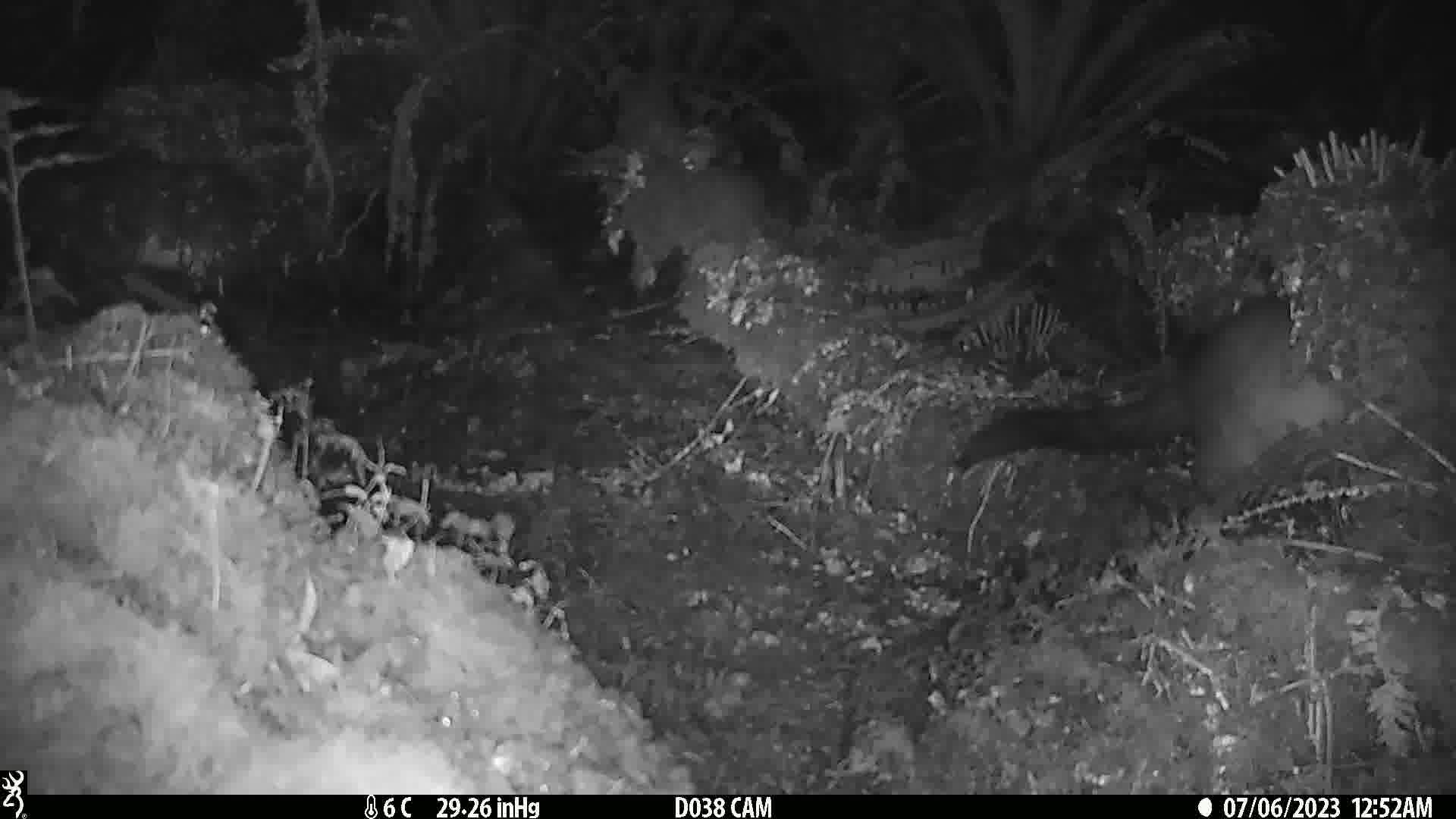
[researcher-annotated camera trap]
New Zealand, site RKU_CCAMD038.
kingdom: Animalia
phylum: Chordata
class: Mammalia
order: Diprotodontia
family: Phalangeridae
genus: Trichosurus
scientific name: Trichosurus vulpecula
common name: common brushtail possum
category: possum